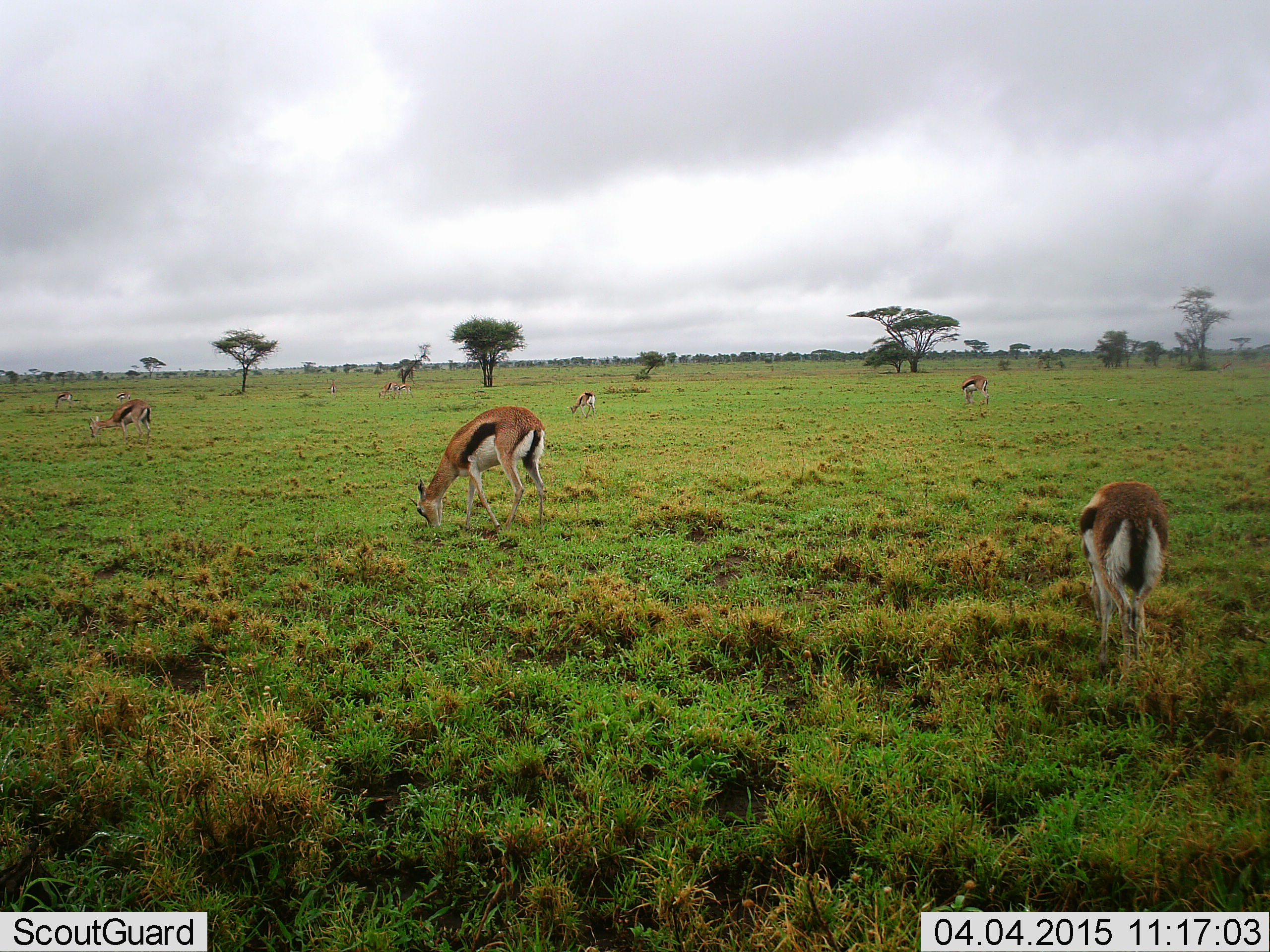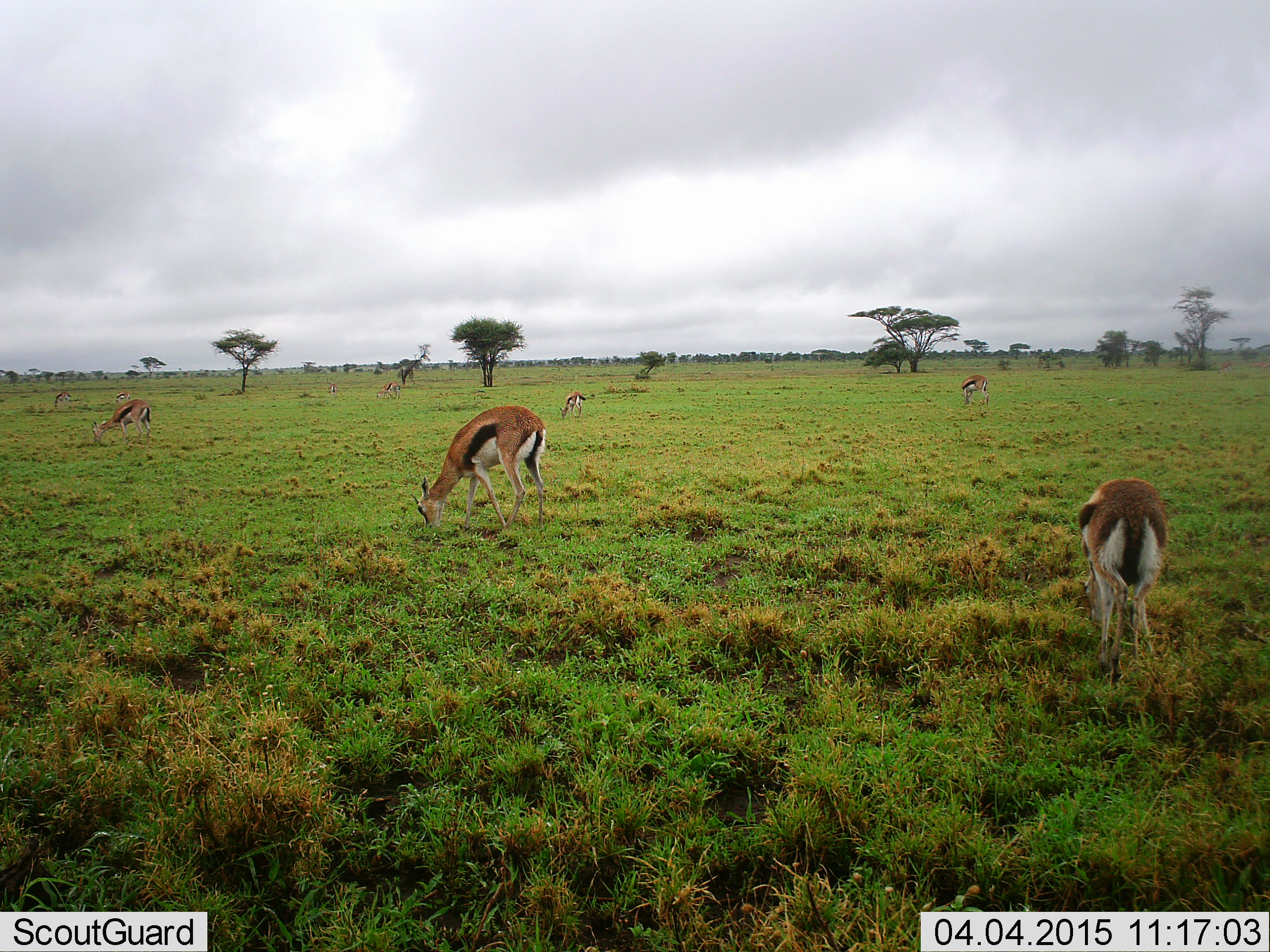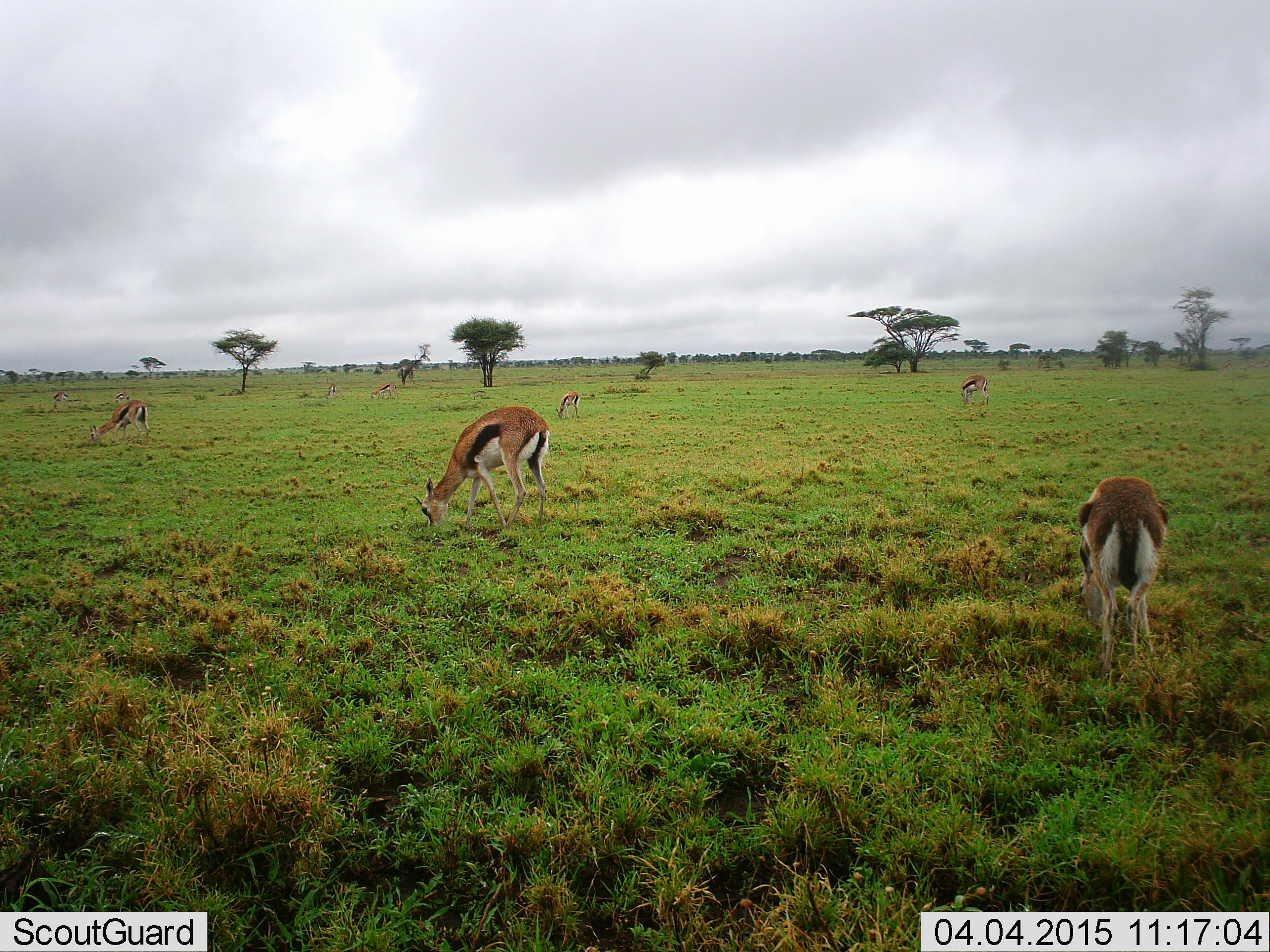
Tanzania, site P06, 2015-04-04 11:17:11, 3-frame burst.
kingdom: Animalia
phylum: Chordata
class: Mammalia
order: Artiodactyla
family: Bovidae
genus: Eudorcas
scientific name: Eudorcas thomsonii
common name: thomson's gazelle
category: gazellethomsons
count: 8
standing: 20%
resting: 0%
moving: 0%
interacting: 0%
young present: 0%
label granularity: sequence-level